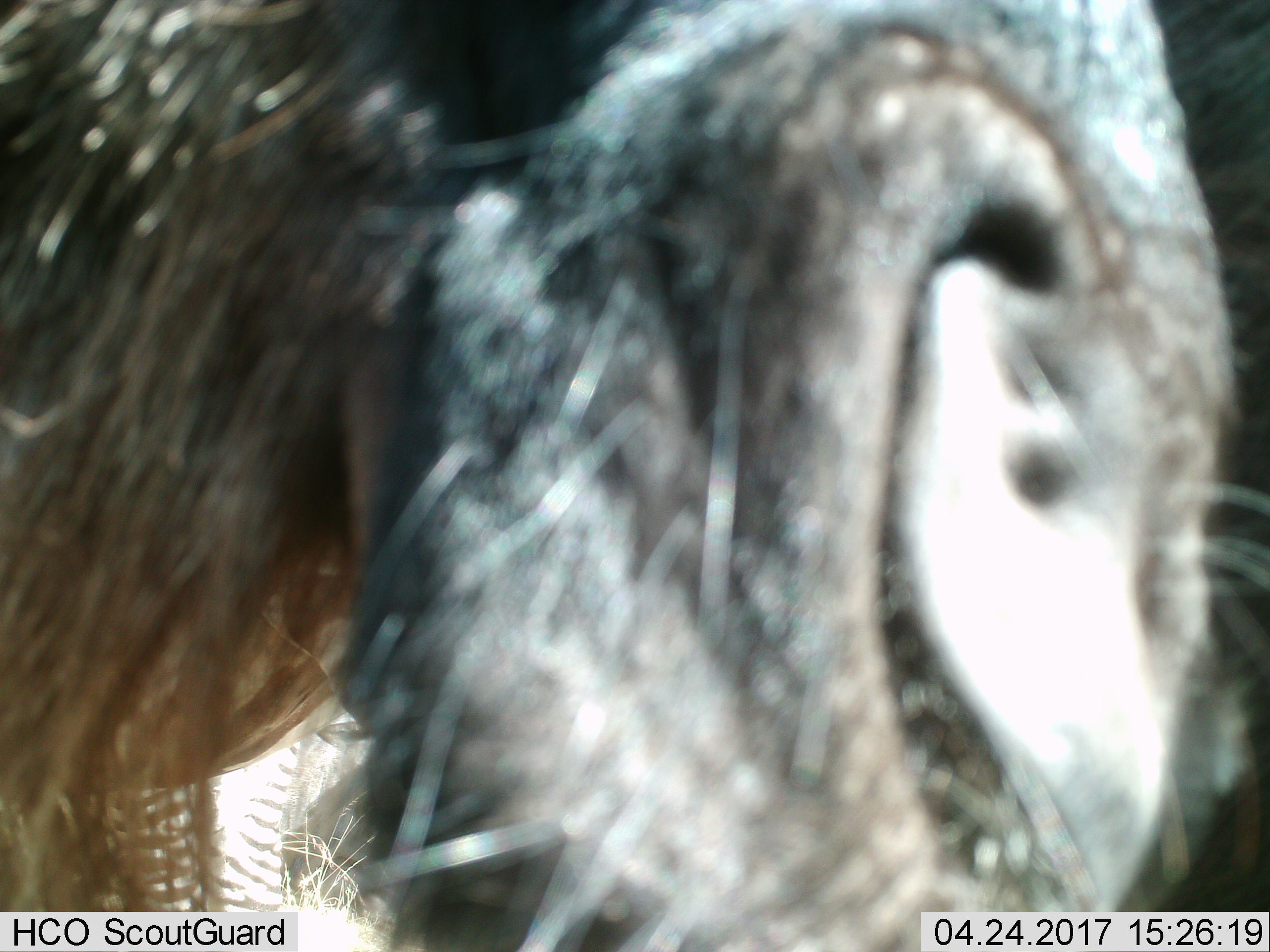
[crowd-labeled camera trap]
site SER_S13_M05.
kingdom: Animalia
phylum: Chordata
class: Mammalia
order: Artiodactyla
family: Bovidae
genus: Connochaetes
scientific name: Connochaetes taurinus taurinus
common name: blue wildebeest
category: wildebeestblue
Wildebeestblue (blue wildebeest) (Connochaetes taurinus taurinus), count 1. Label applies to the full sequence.